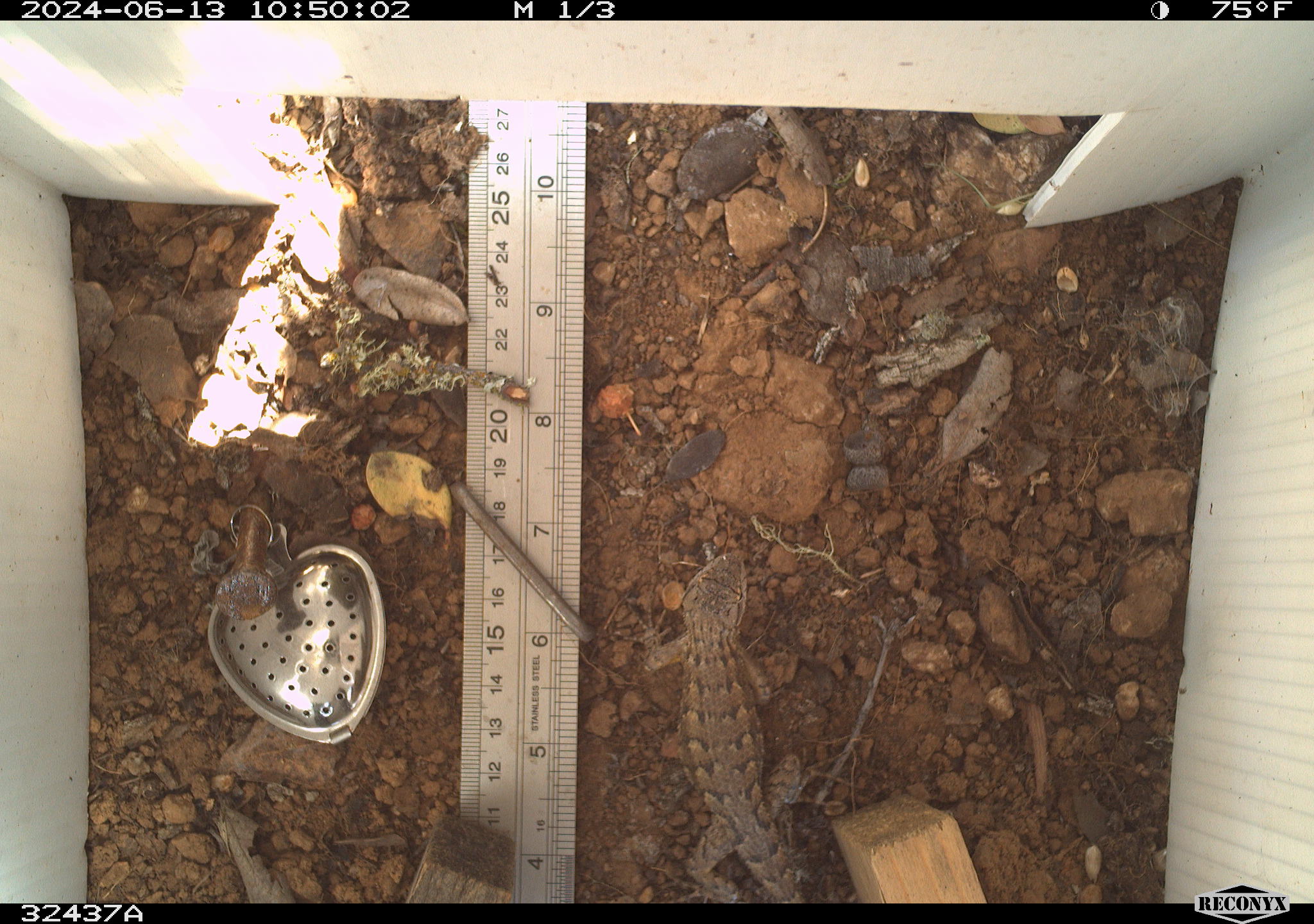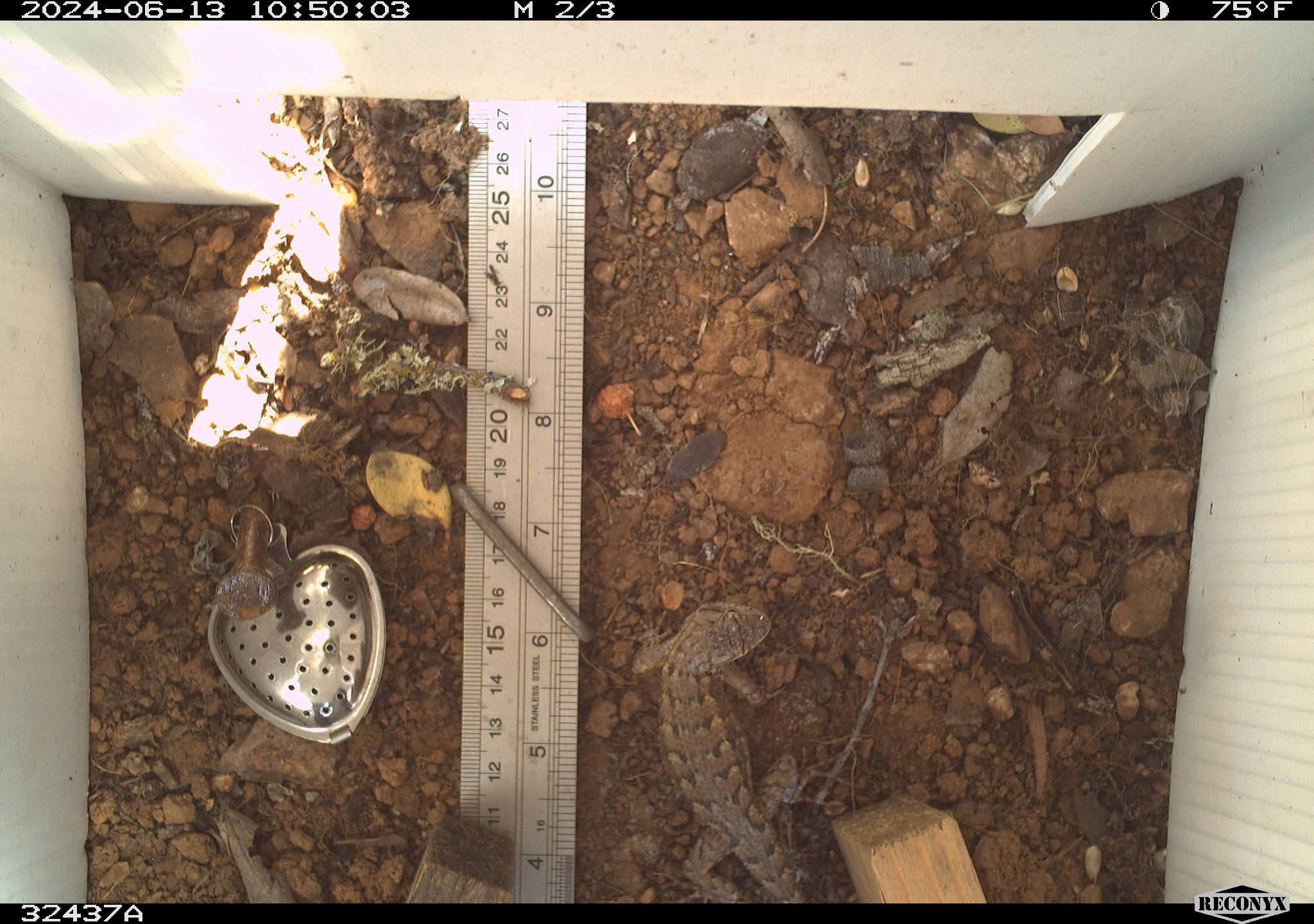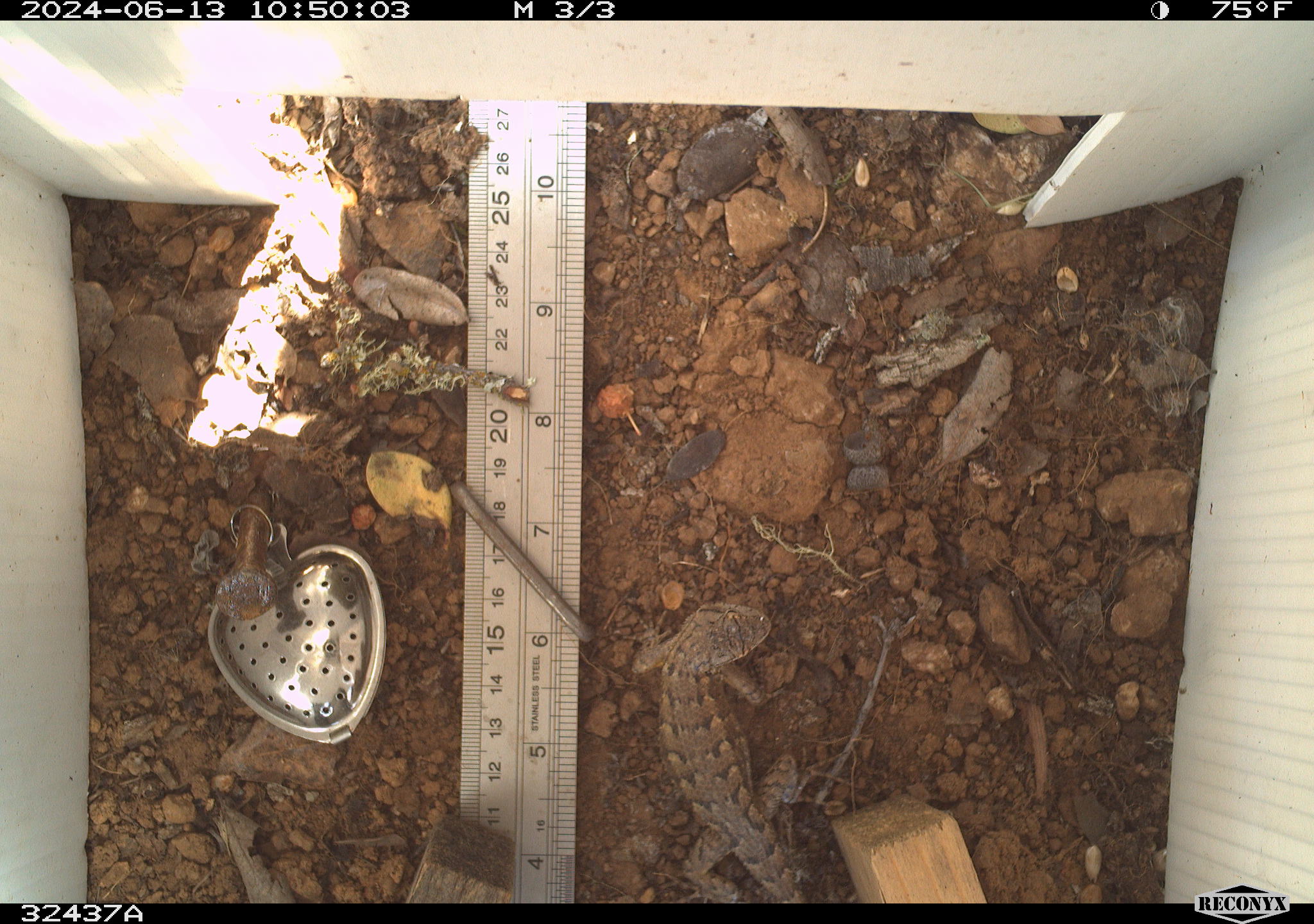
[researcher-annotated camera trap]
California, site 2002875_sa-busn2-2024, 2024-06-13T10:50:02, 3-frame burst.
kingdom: Animalia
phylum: Chordata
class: Reptilia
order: Squamata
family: Phrynosomatidae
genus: Sceloporus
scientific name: Sceloporus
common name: spiny lizards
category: sceloporus species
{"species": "sceloporus species (spiny lizards) (Sceloporus)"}